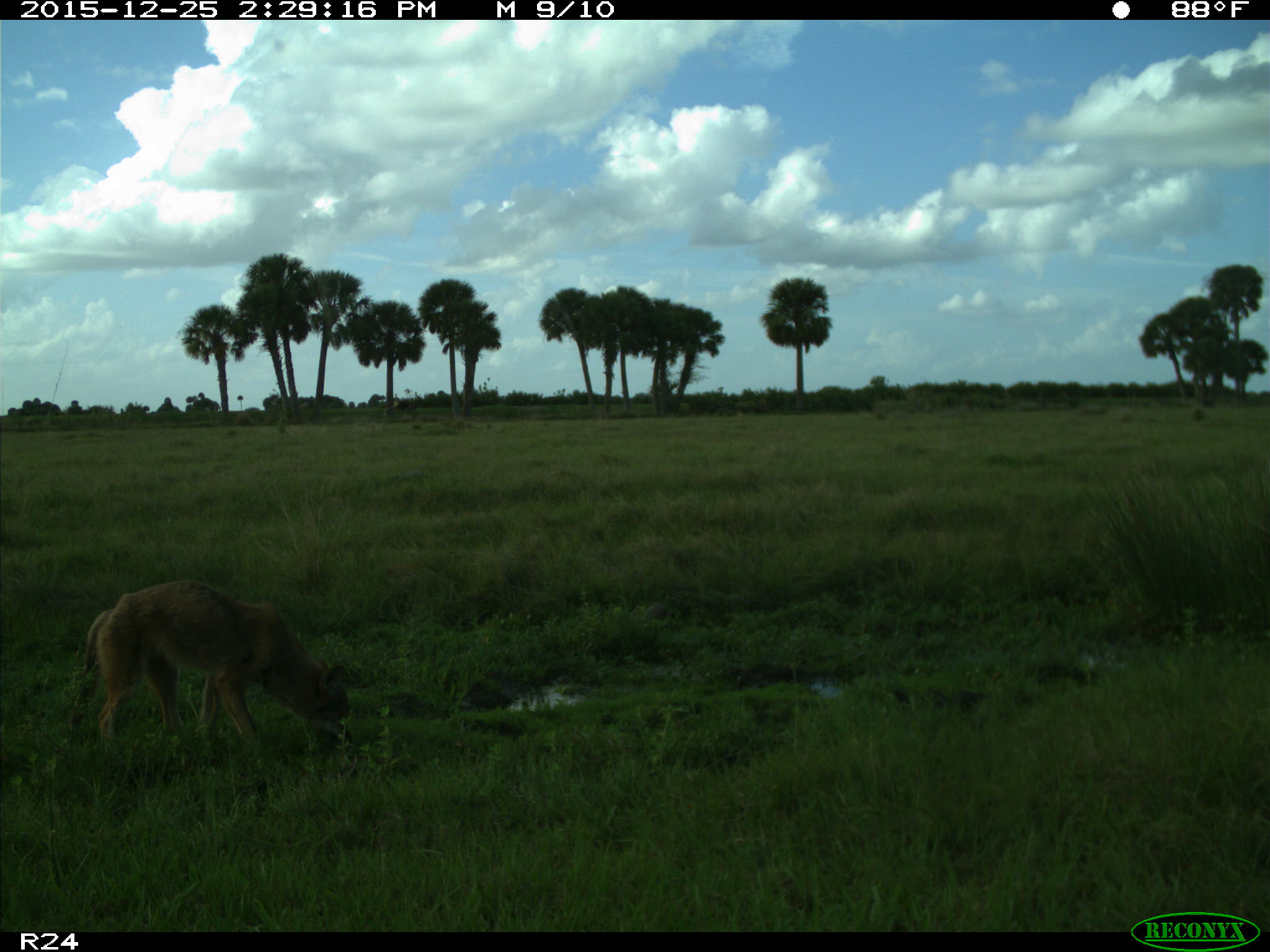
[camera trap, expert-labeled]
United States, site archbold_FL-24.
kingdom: Animalia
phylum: Chordata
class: Mammalia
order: Carnivora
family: Canidae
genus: Canis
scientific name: Canis latrans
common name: coyote